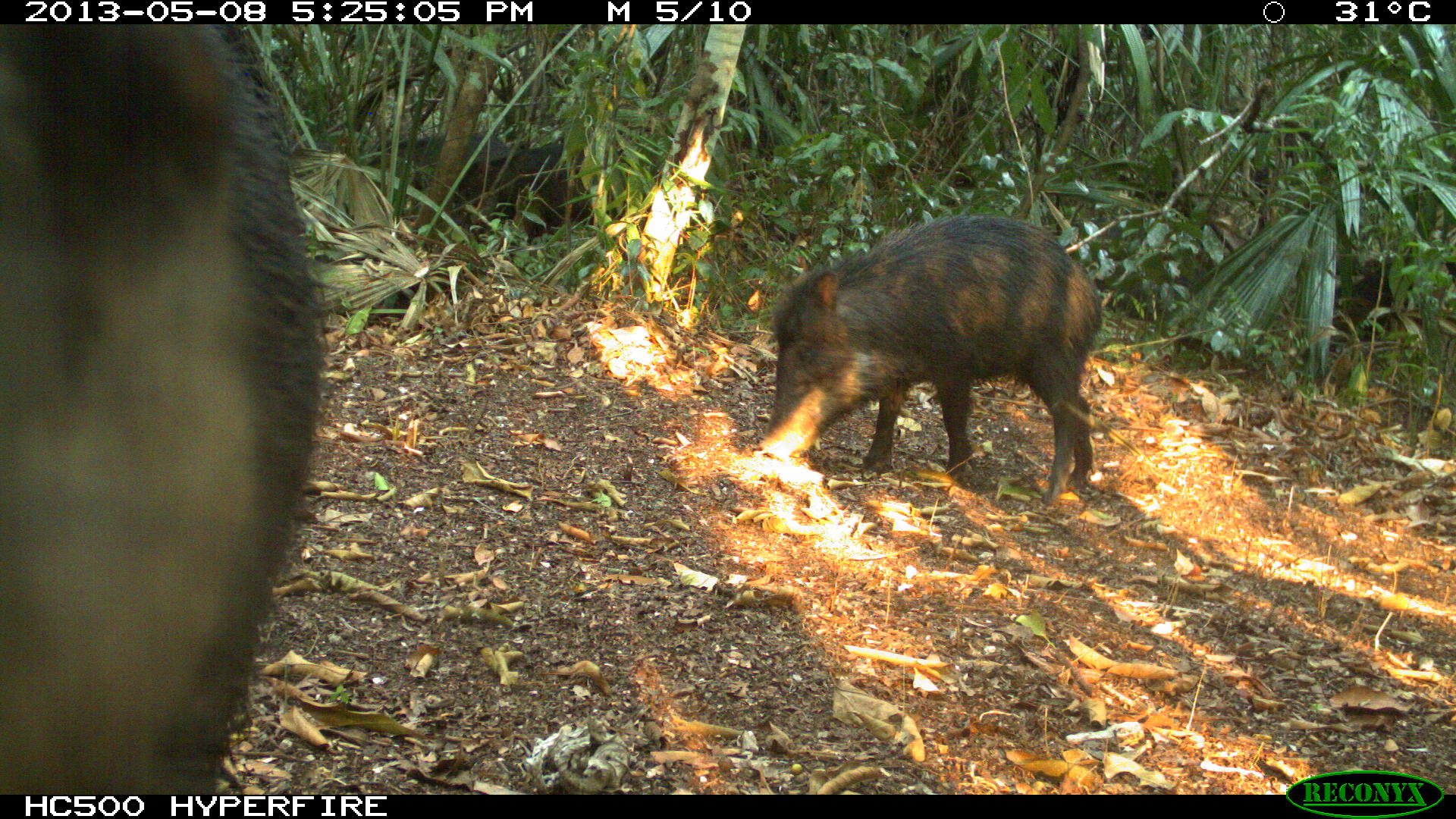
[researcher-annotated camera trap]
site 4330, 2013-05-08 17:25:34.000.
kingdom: Animalia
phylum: Chordata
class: Mammalia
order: Artiodactyla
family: Tayassuidae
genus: Tayassu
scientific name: Tayassu pecari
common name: white-lipped peccary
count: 4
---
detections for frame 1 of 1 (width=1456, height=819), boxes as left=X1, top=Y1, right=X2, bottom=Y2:
tayassu pecari: left=1, top=23, right=325, bottom=791; left=754, top=215, right=1101, bottom=504; left=365, top=132, right=624, bottom=247